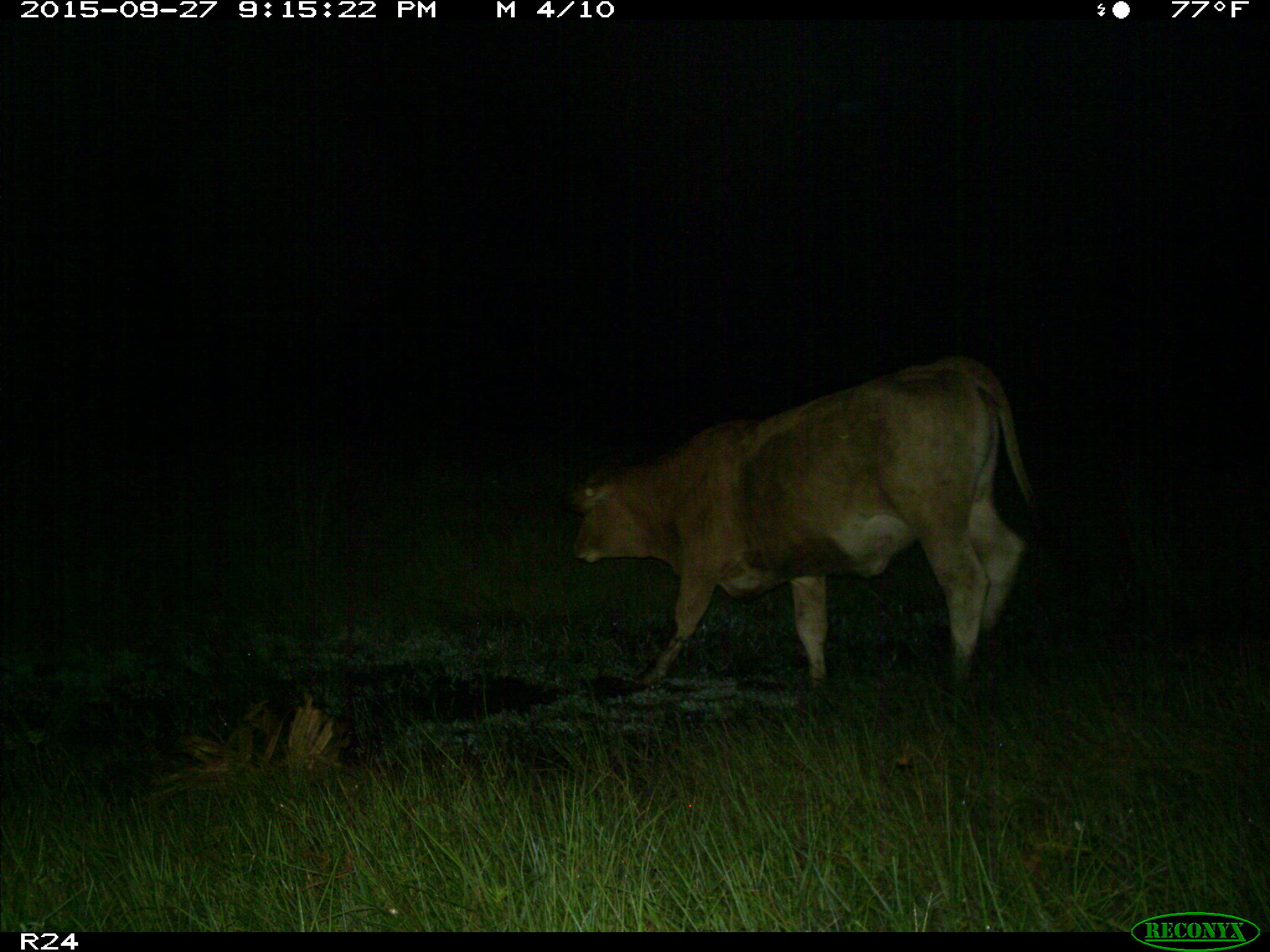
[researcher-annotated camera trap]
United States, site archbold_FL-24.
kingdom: Animalia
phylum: Chordata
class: Mammalia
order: Artiodactyla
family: Bovidae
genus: Bos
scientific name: Bos taurus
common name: domestic cow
Bos taurus (domestic cow).